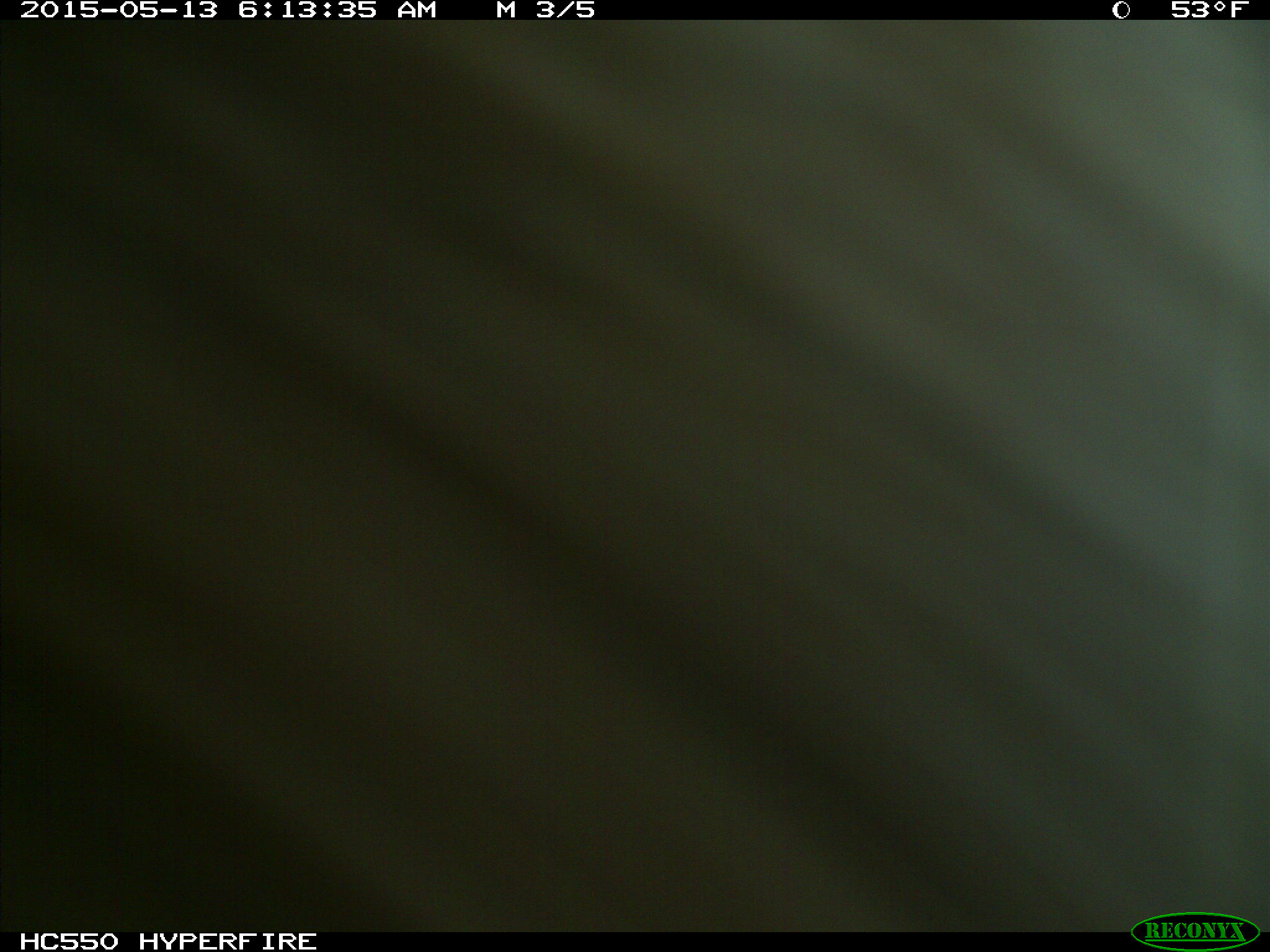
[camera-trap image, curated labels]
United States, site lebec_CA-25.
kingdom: Animalia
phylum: Chordata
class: Mammalia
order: Artiodactyla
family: Bovidae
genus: Bos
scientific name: Bos taurus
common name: domestic cow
Bos taurus (domestic cow).